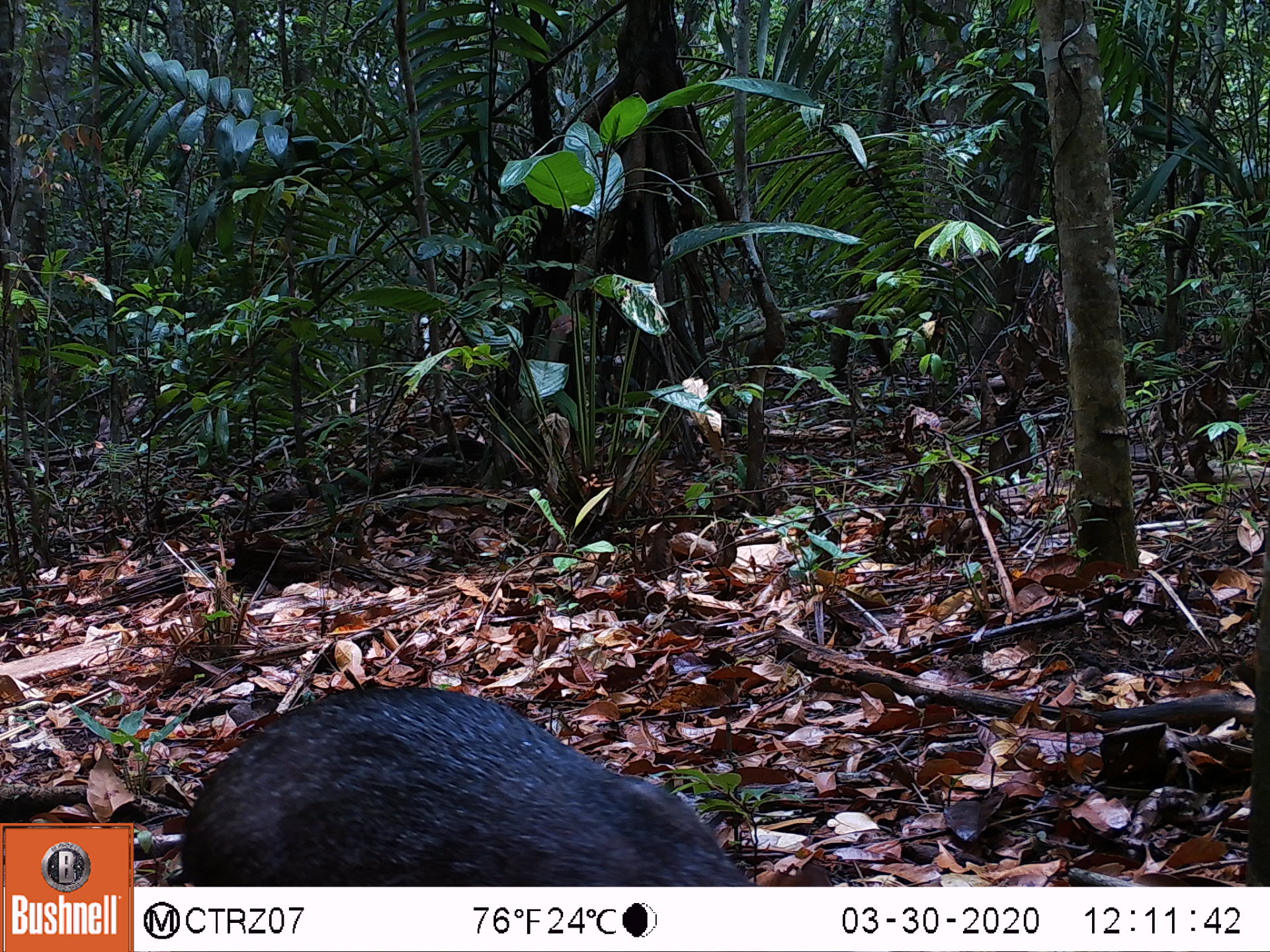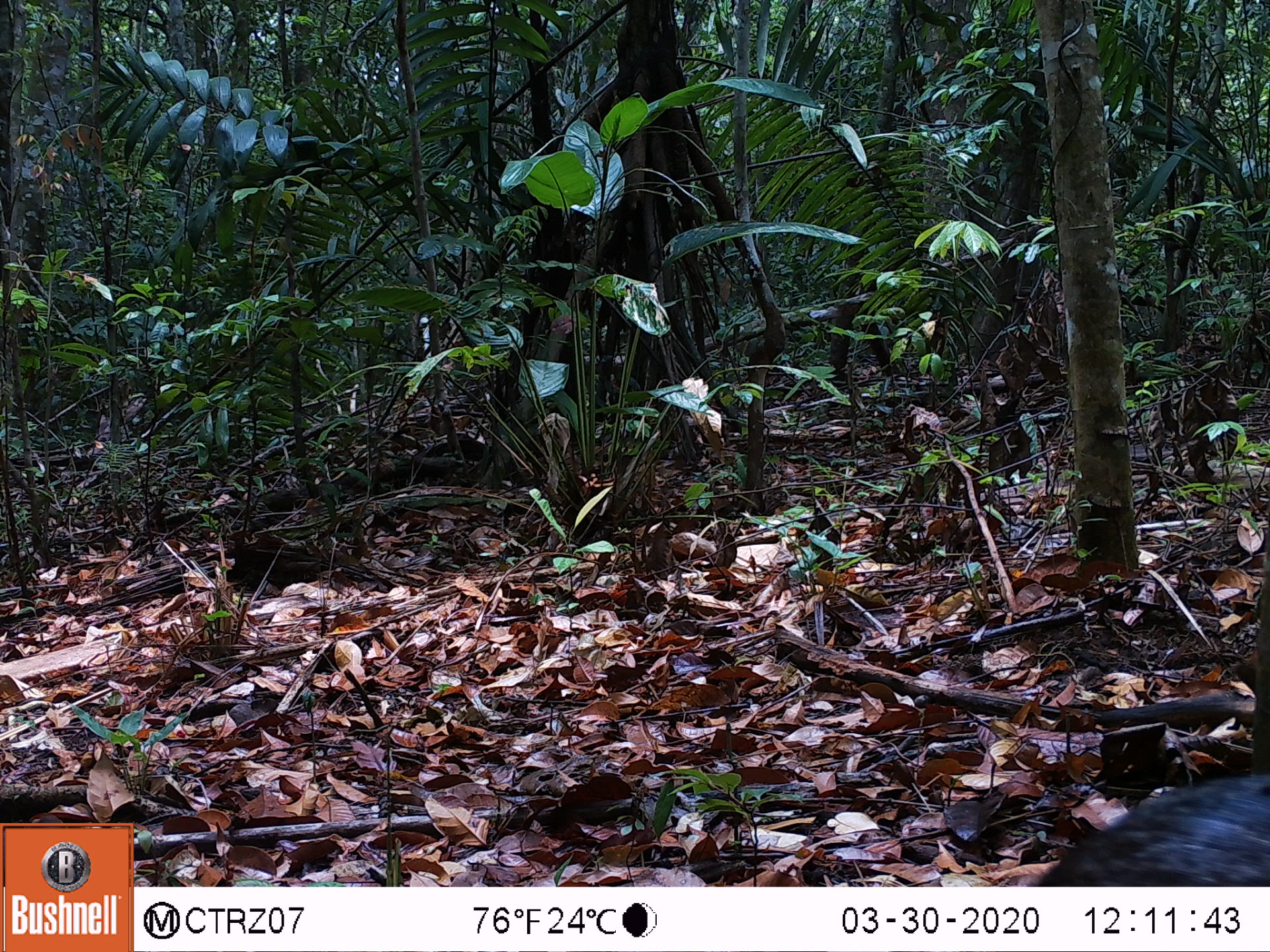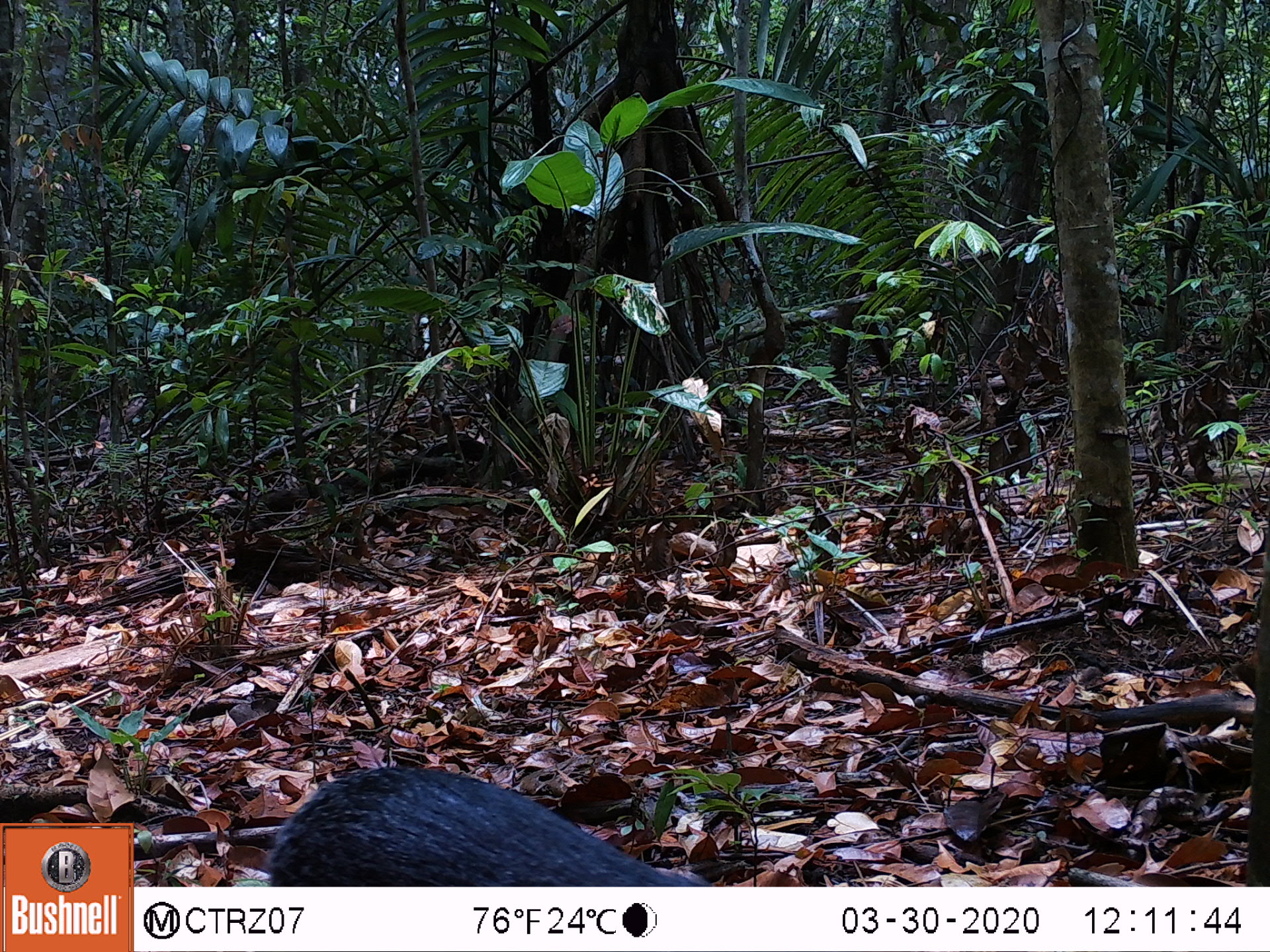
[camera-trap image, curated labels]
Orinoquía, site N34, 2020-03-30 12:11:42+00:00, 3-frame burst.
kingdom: Animalia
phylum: Chordata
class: Mammalia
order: Rodentia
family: Dasyproctidae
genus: Dasyprocta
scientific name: Dasyprocta fuliginosa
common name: black agouti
Black agouti (Dasyprocta fuliginosa).